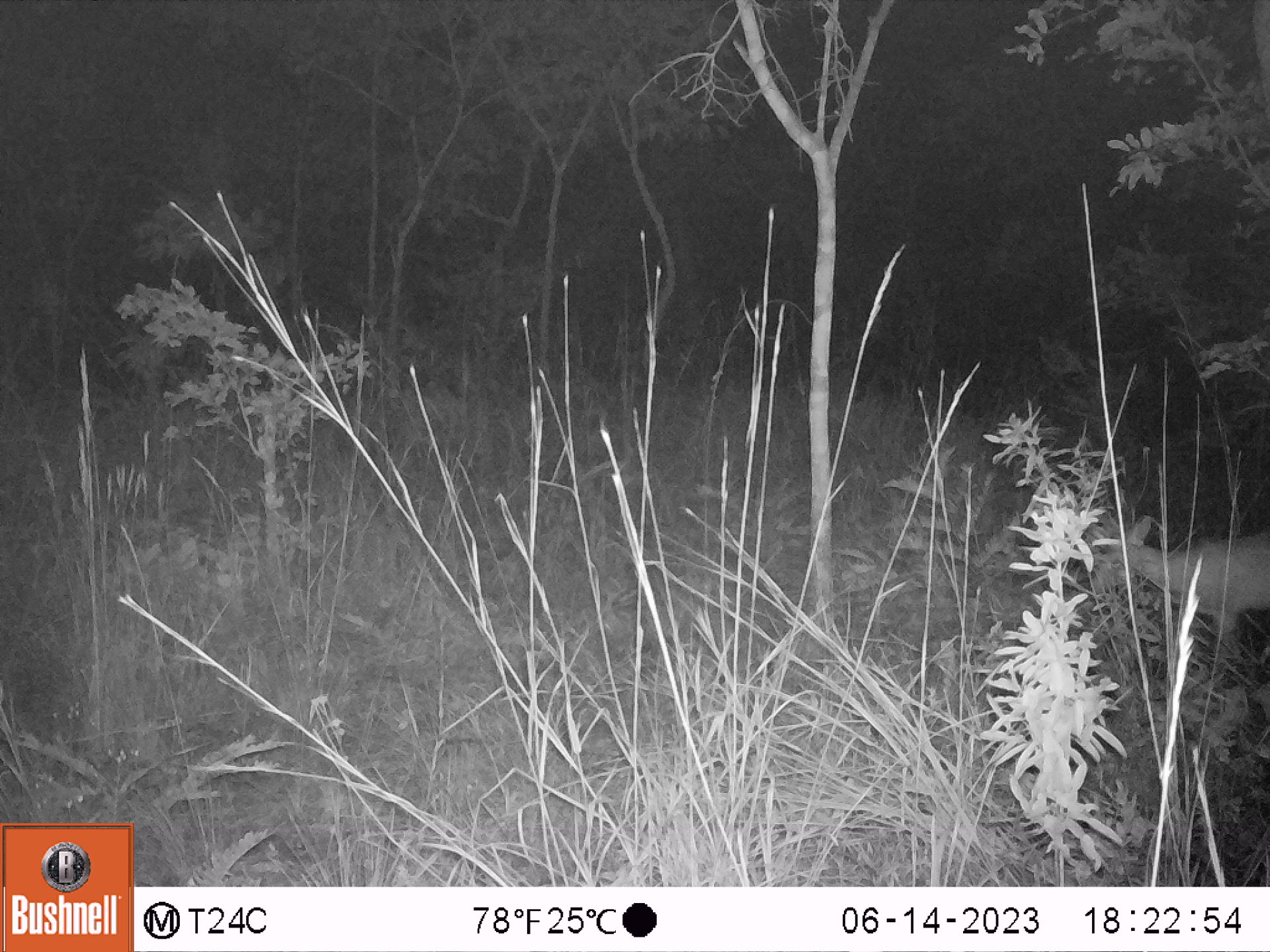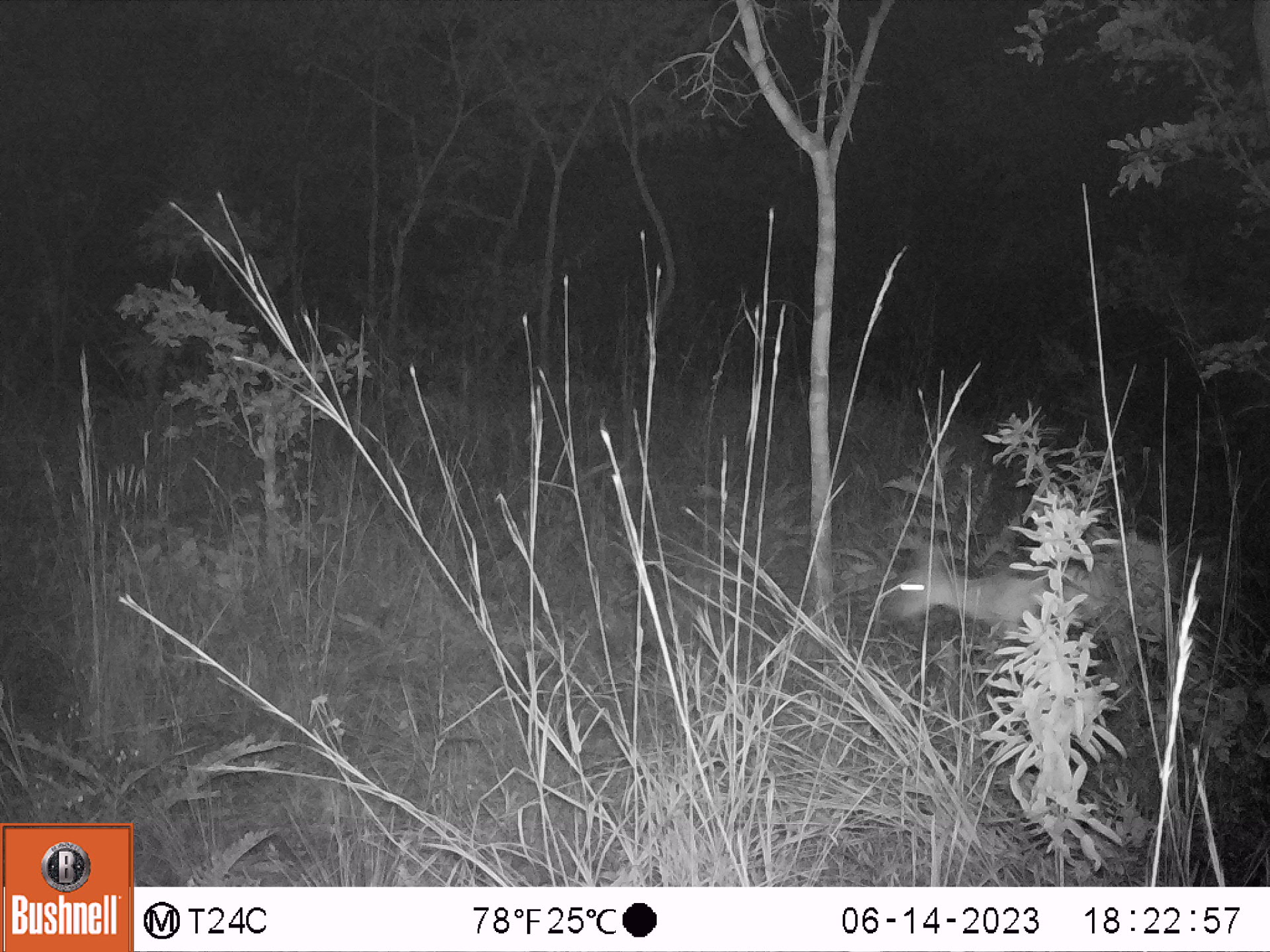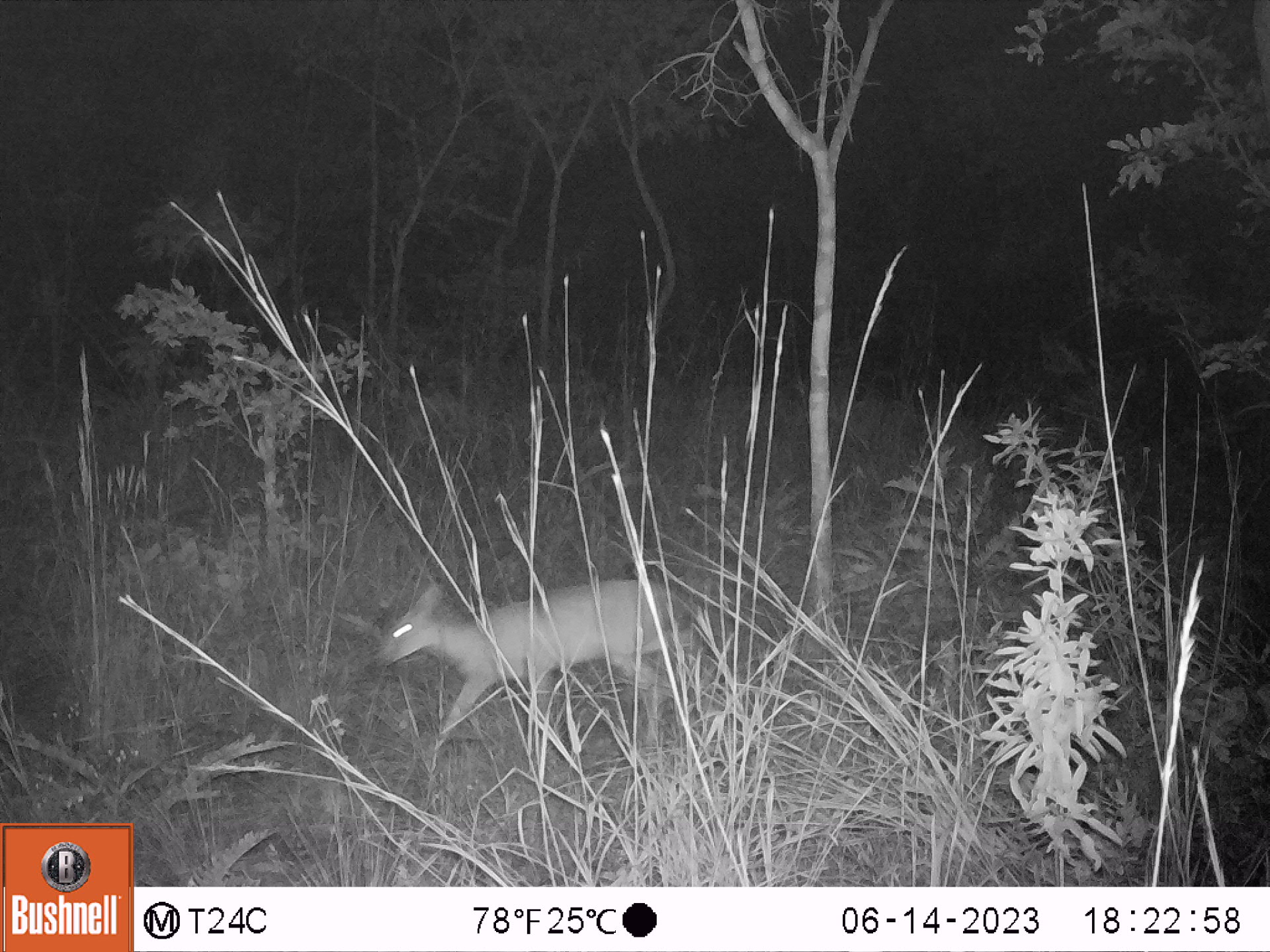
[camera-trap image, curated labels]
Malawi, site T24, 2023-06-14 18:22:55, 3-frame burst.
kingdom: Animalia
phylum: Chordata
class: Mammalia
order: Artiodactyla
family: Bovidae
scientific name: Antilopinae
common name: small antelope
Small antelope (Antilopinae), count 1.